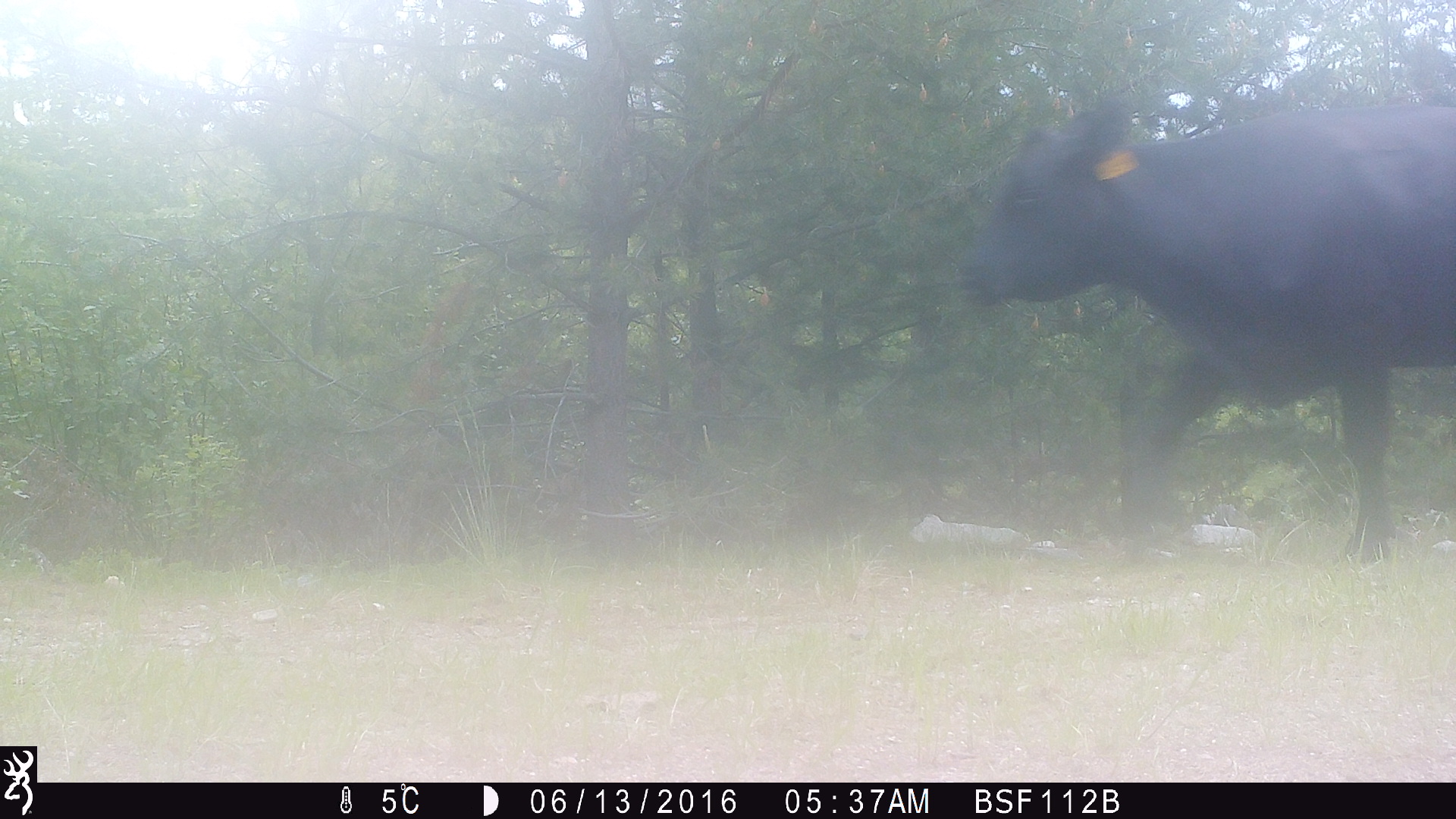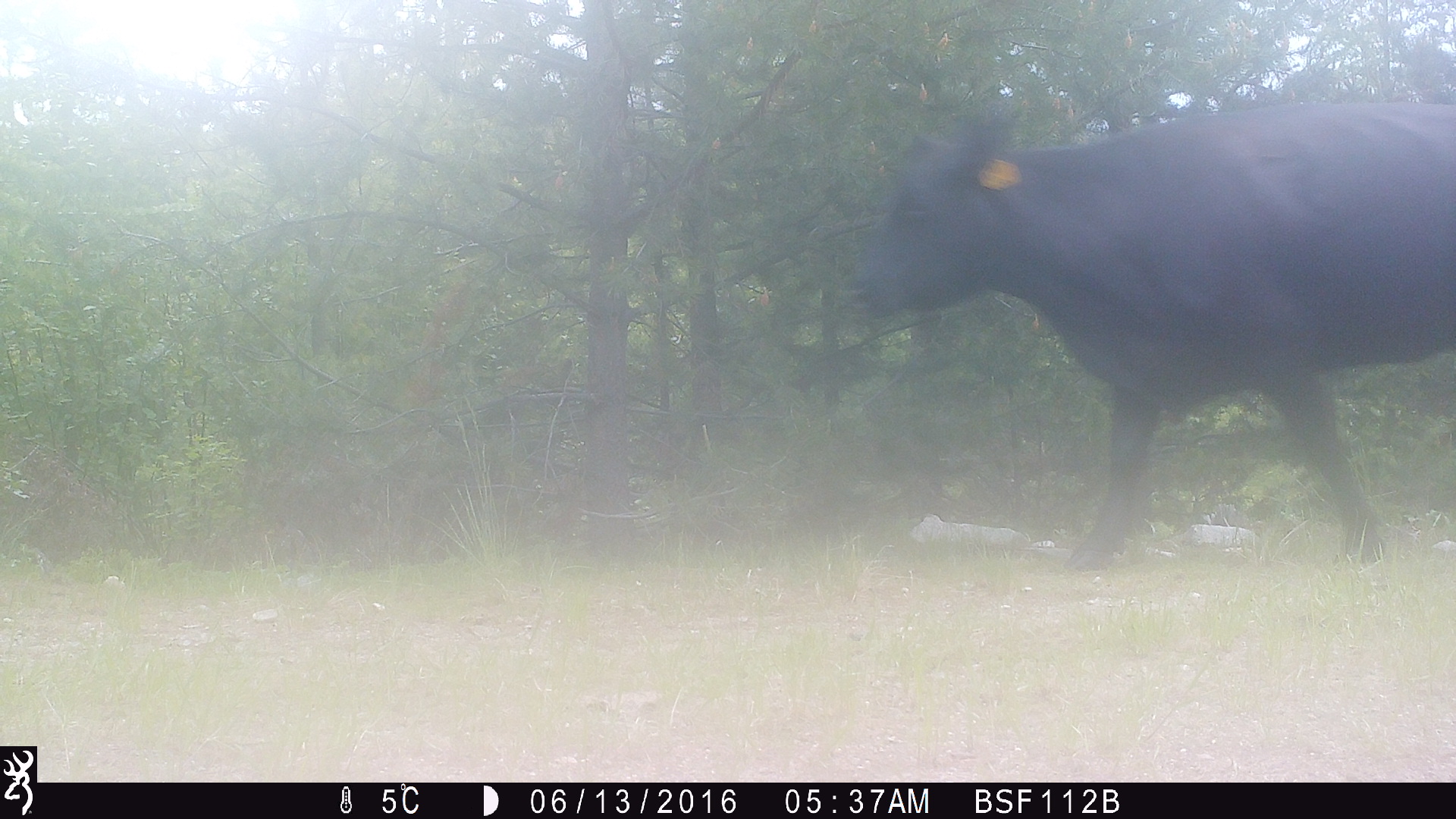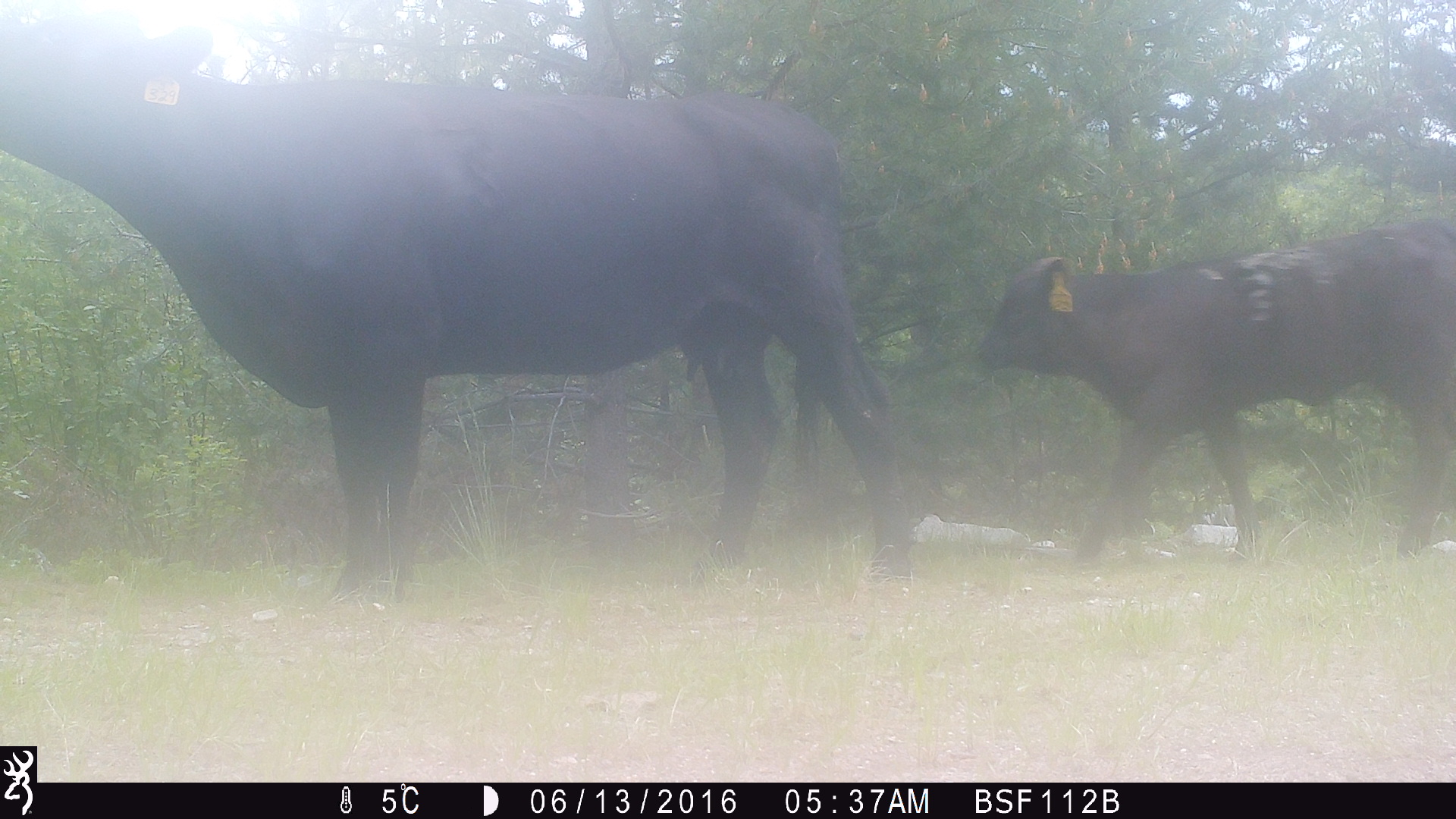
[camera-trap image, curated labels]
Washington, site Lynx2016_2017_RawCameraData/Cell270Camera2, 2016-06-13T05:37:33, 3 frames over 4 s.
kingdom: Animalia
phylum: Chordata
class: Mammalia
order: Artiodactyla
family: Bovidae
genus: Bos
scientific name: Bos taurus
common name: domestic cattle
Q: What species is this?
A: Domestic cattle (Bos taurus).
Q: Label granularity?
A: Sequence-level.